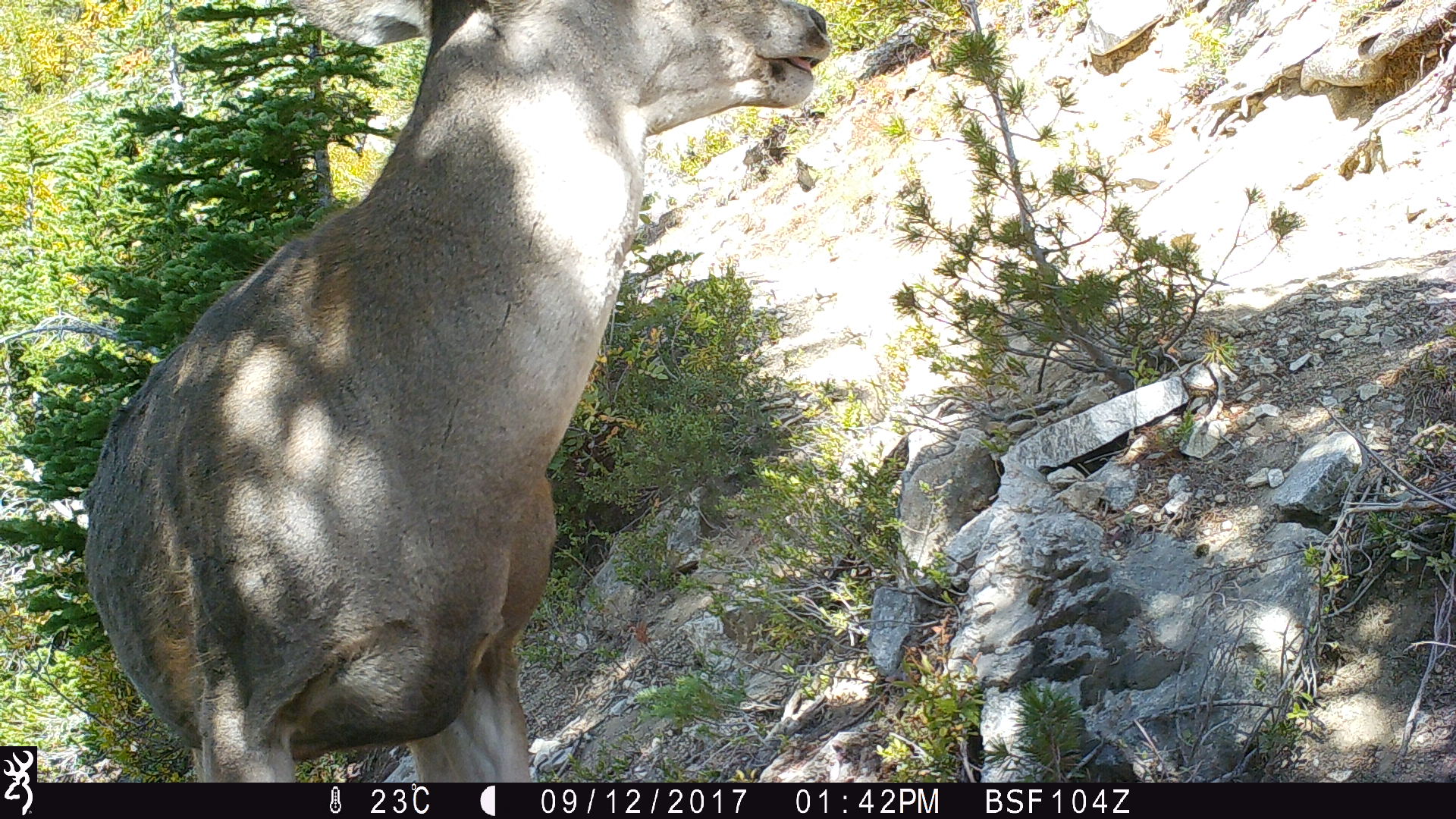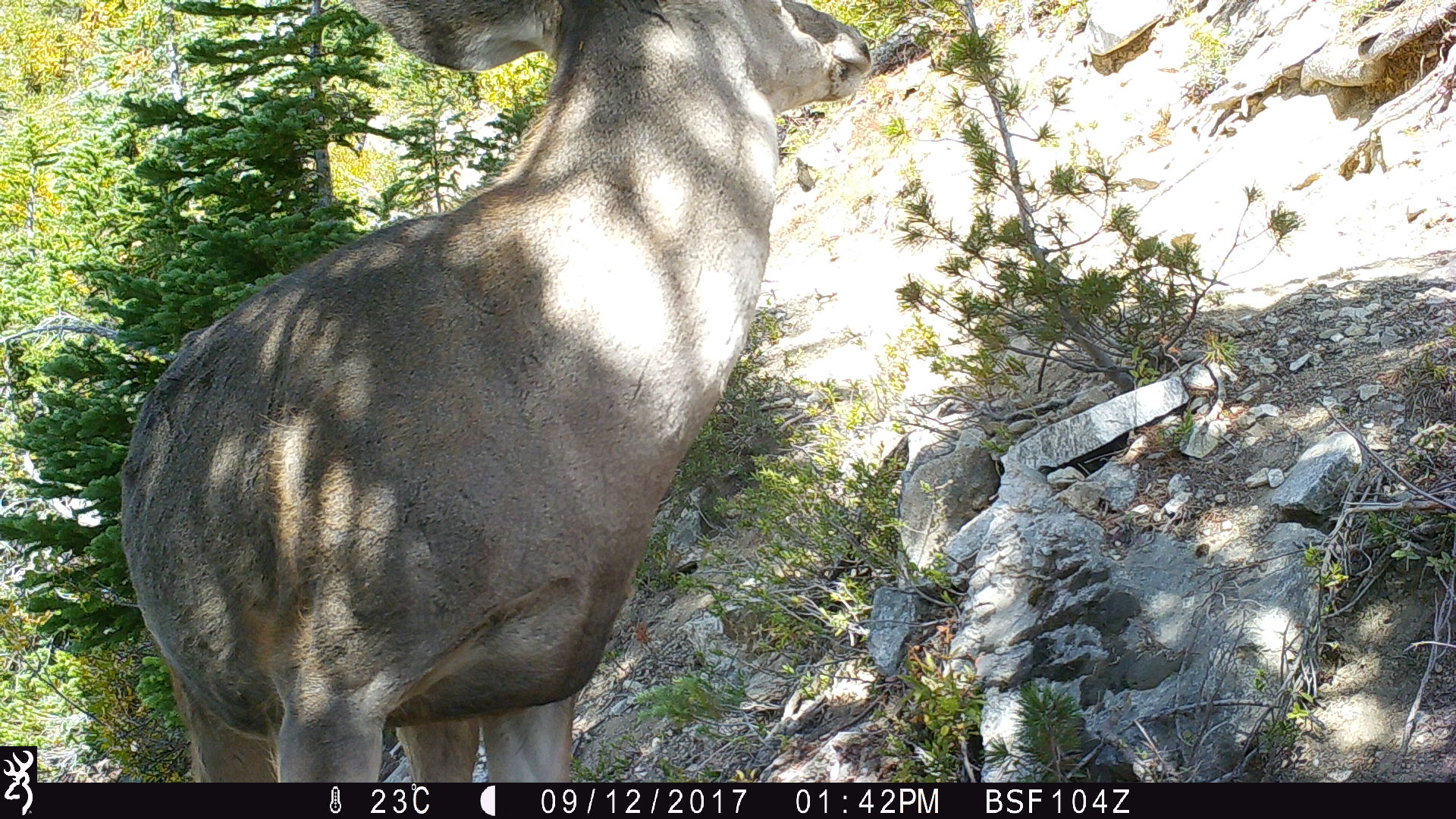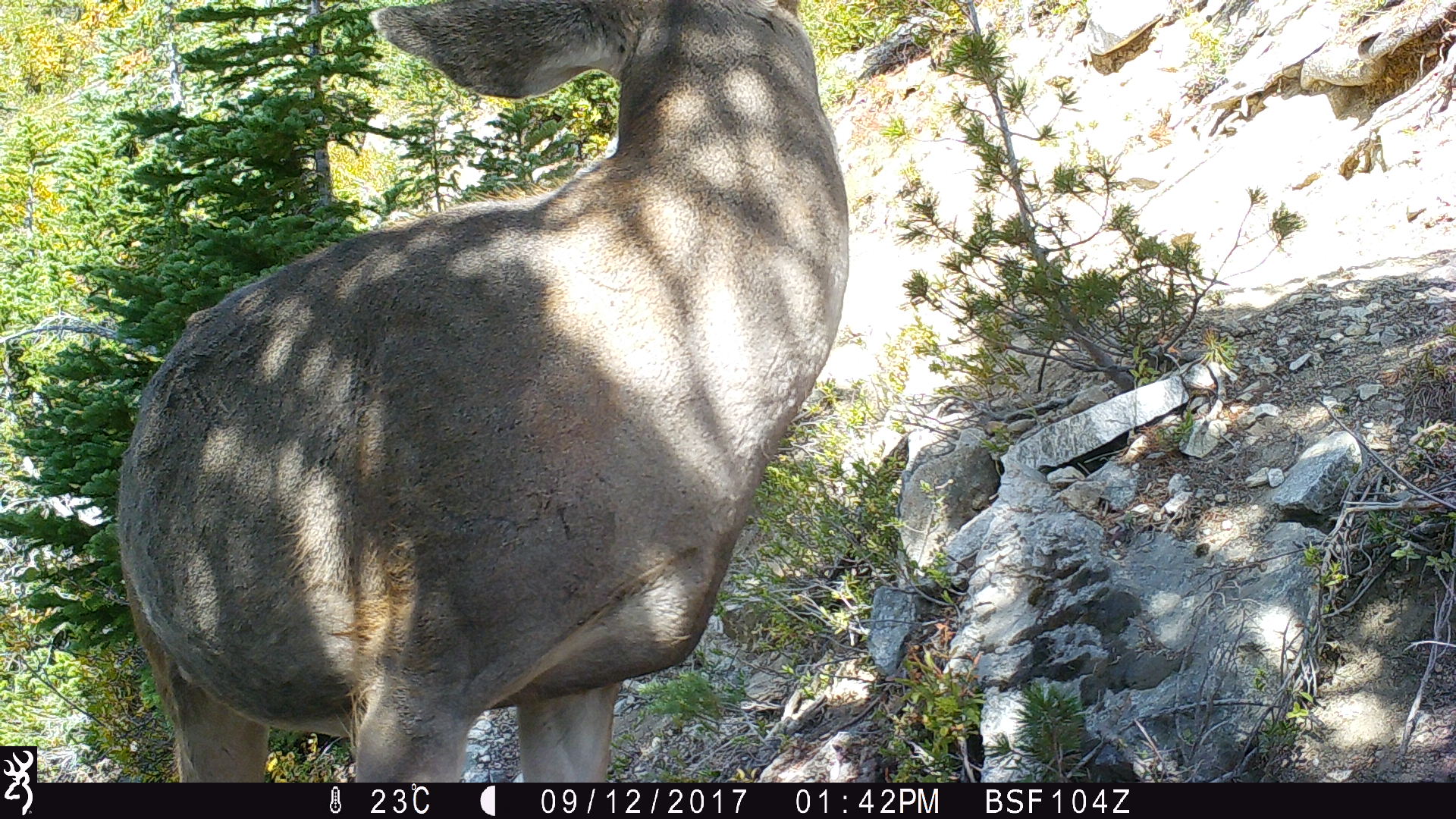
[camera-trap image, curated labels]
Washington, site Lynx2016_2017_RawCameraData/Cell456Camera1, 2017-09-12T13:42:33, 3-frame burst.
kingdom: Animalia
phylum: Chordata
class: Mammalia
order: Artiodactyla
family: Cervidae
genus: Odocoileus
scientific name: Odocoileus hemionus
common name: mule deer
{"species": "Odocoileus hemionus (mule deer)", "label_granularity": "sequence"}